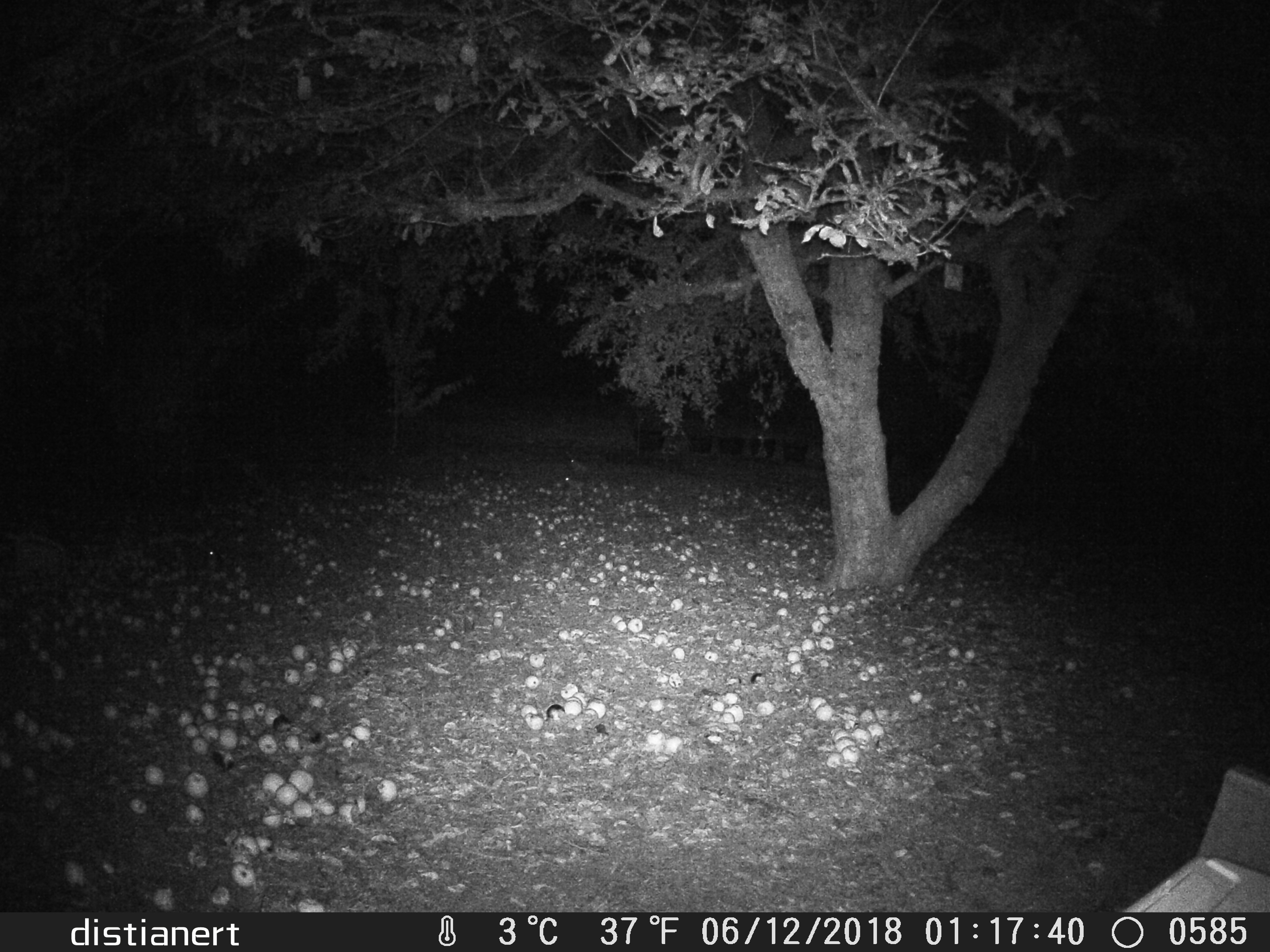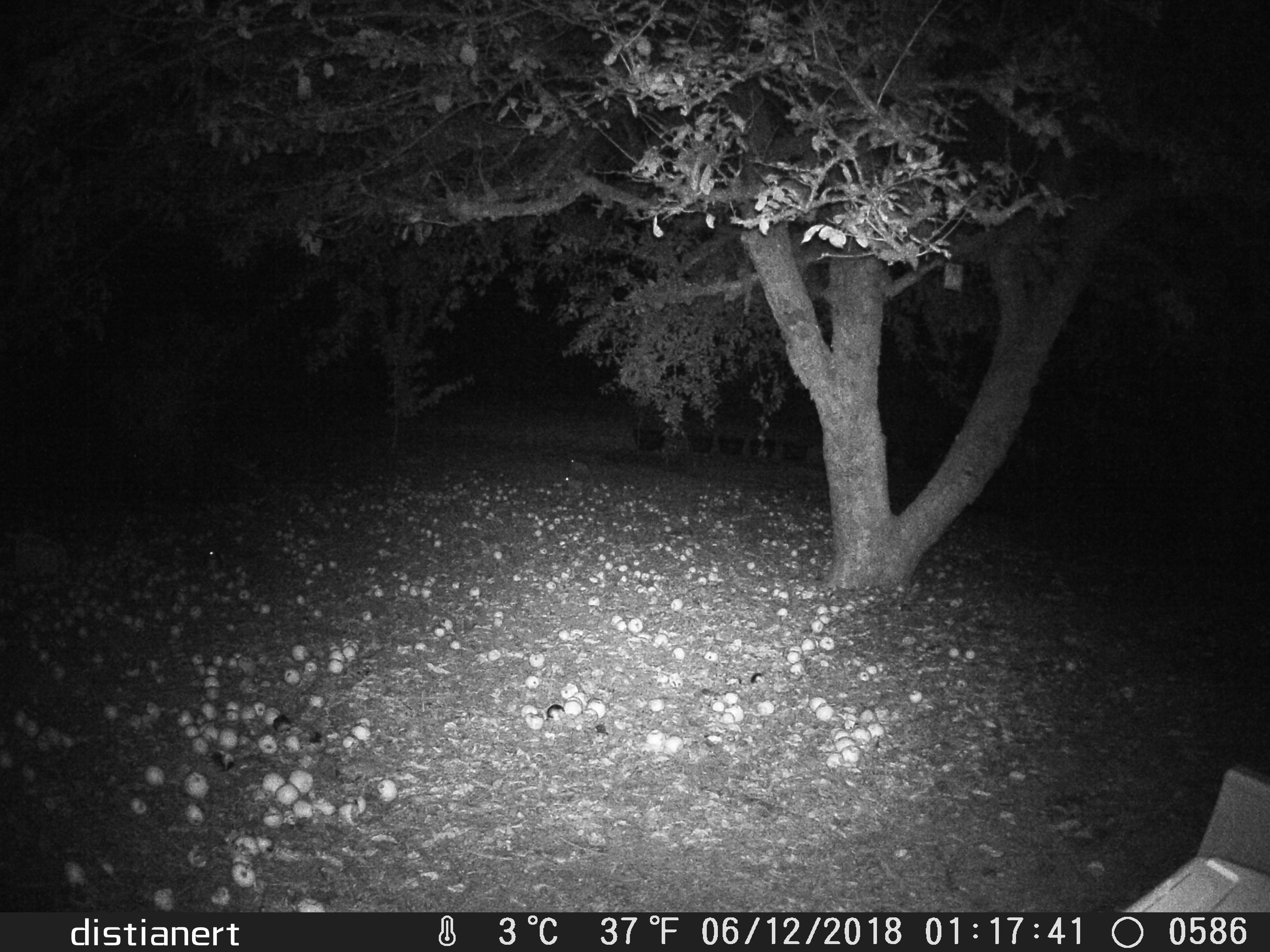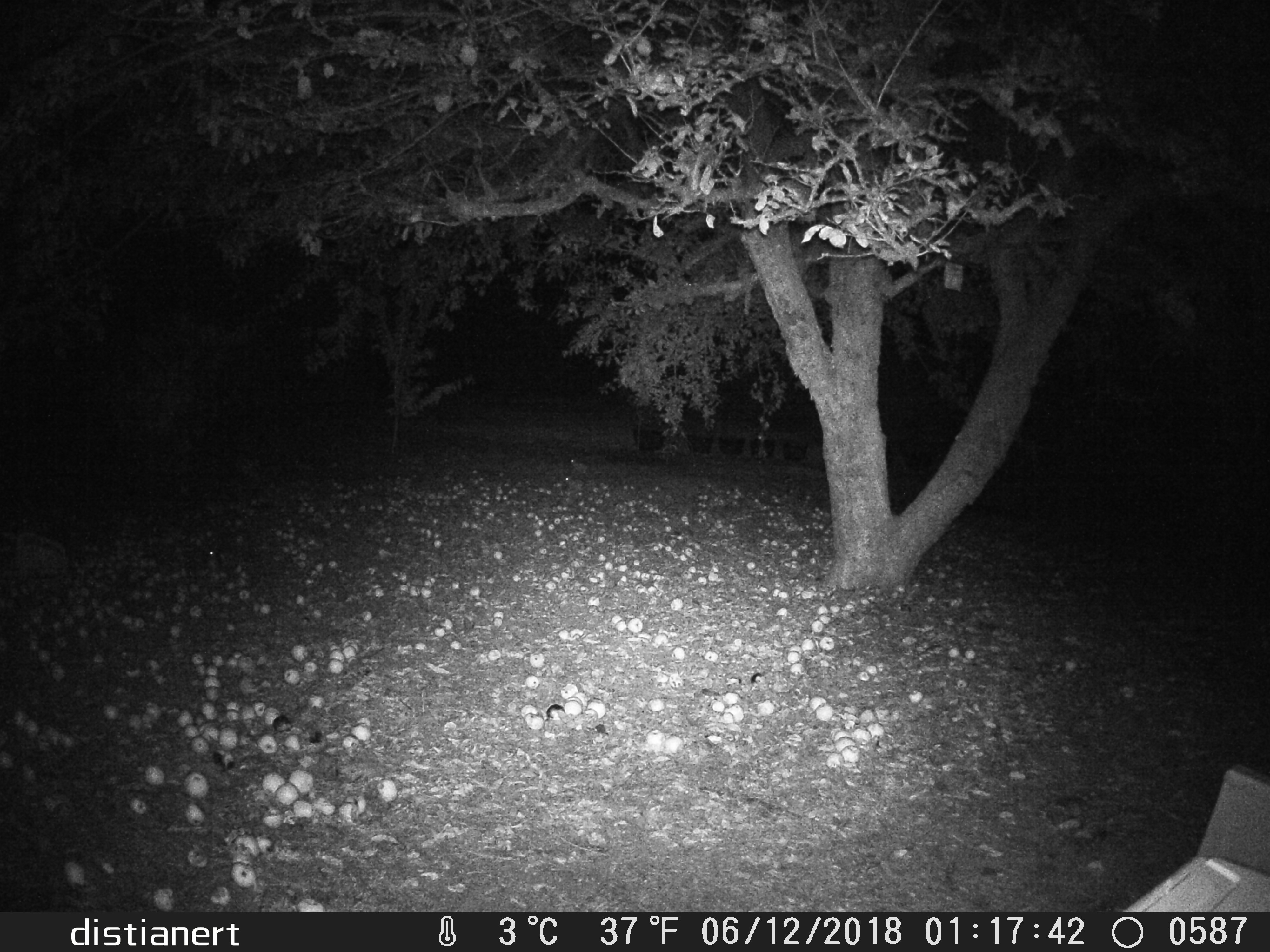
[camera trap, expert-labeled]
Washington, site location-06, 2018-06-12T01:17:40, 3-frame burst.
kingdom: Animalia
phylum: Chordata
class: Mammalia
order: Lagomorpha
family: Leporidae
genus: Sylvilagus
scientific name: Sylvilagus floridanus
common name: eastern cottontail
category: rabbit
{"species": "rabbit (eastern cottontail) (Sylvilagus floridanus)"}